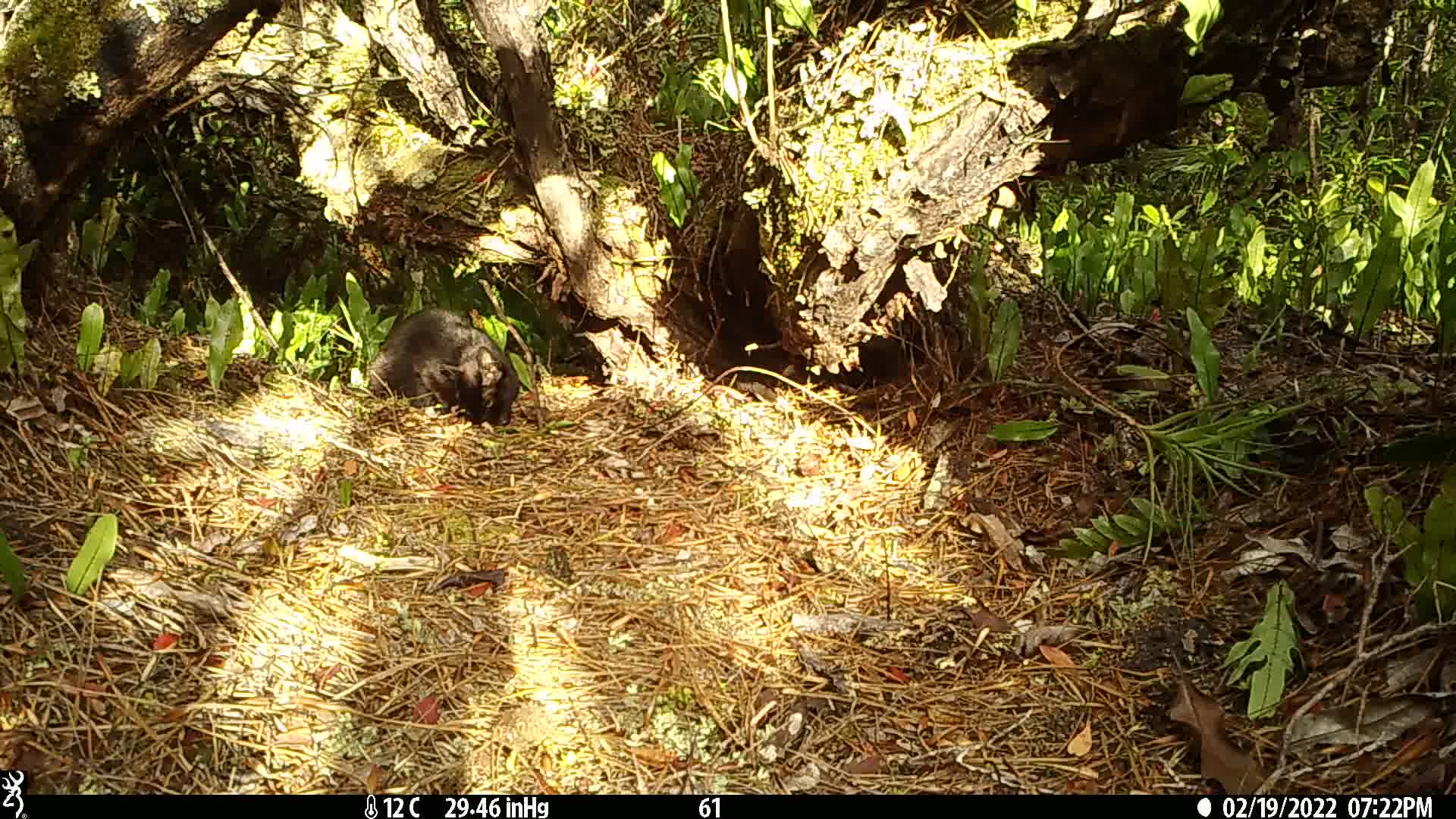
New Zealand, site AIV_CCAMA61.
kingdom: Animalia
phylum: Chordata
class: Mammalia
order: Carnivora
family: Felidae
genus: Felis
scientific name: Felis catus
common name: domestic cat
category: cat